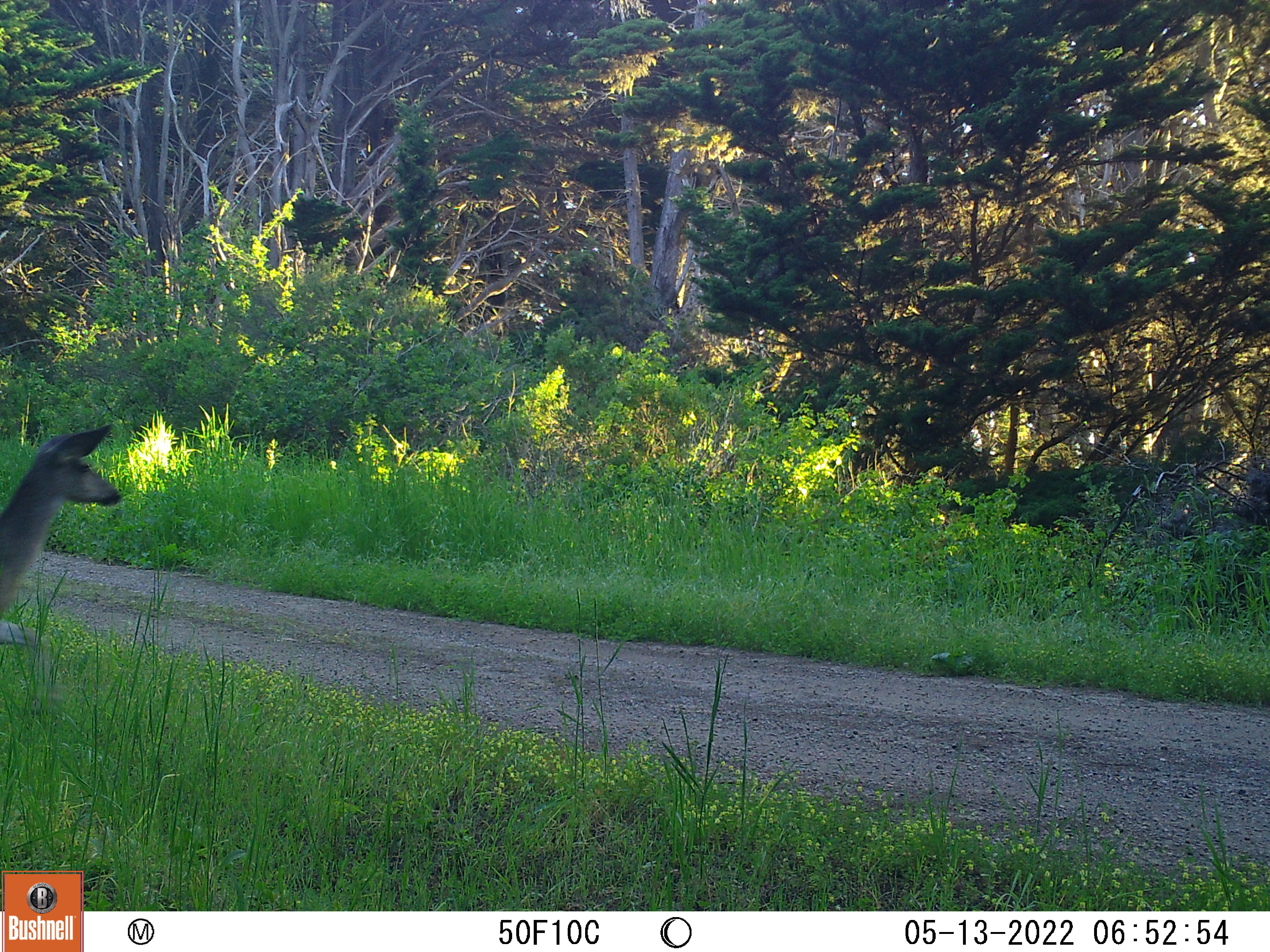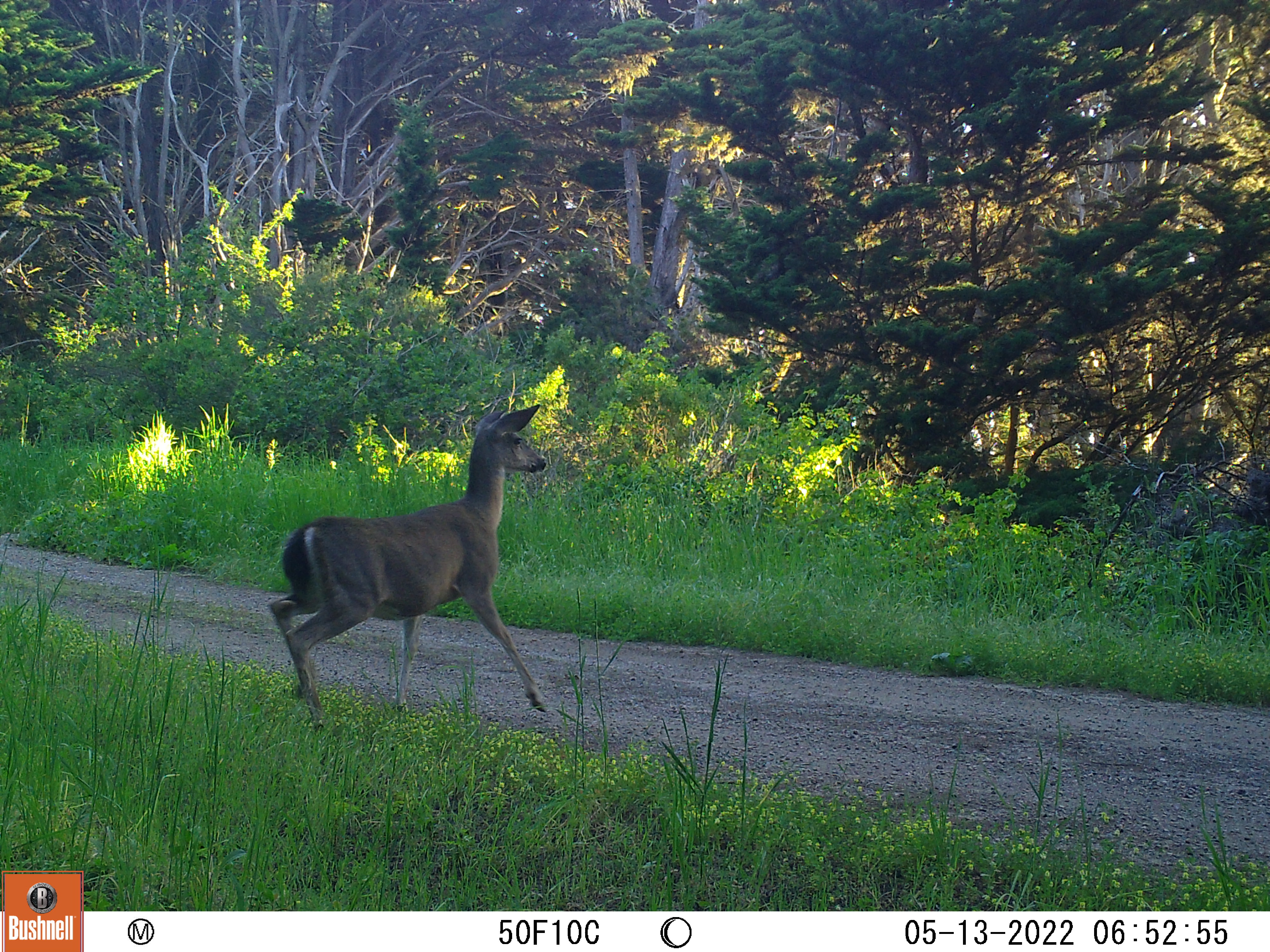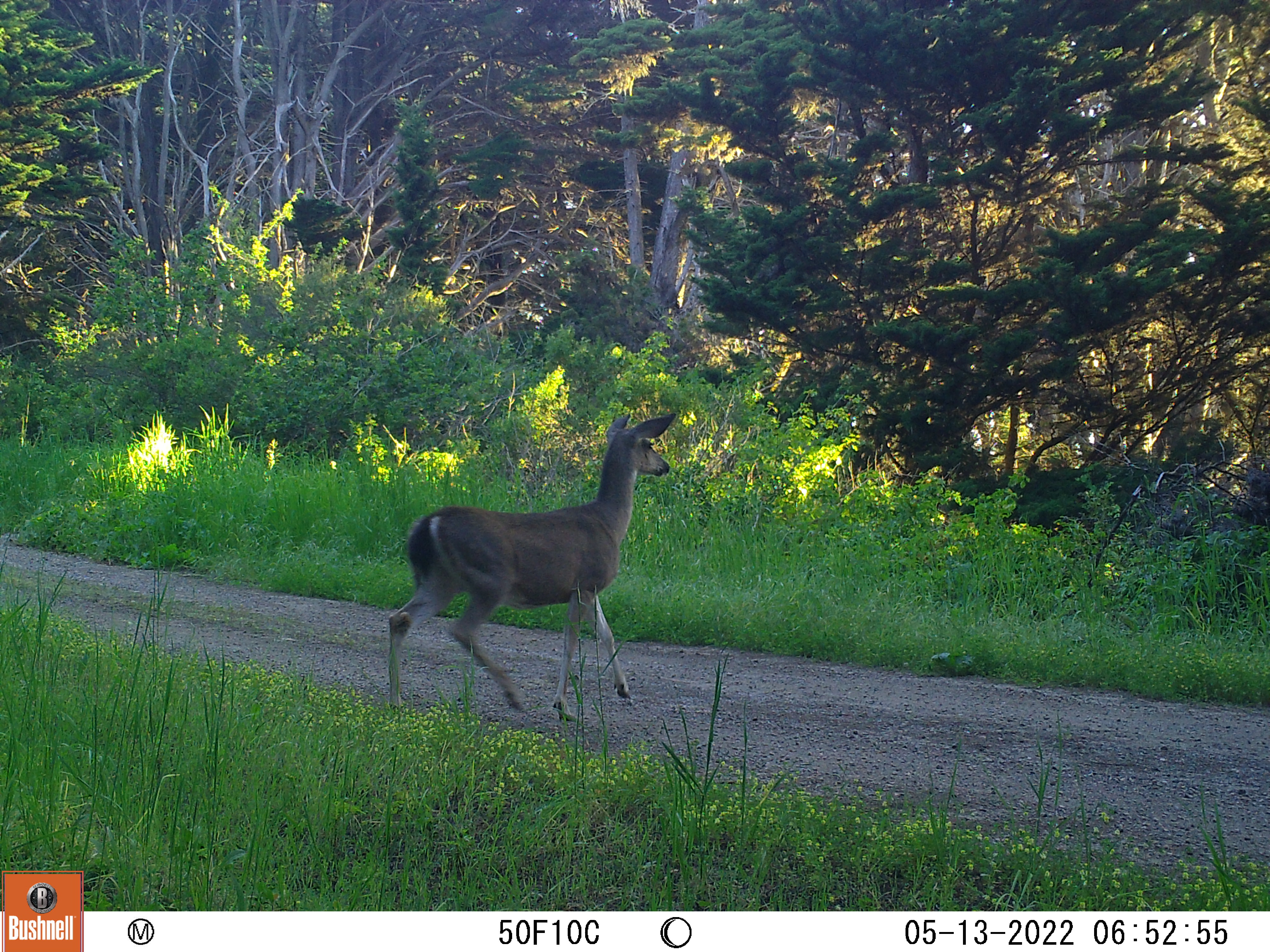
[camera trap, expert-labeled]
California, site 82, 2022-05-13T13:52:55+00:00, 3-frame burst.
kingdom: Animalia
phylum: Chordata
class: Mammalia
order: Artiodactyla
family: Cervidae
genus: Odocoileus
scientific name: Odocoileus hemionus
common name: mule deer